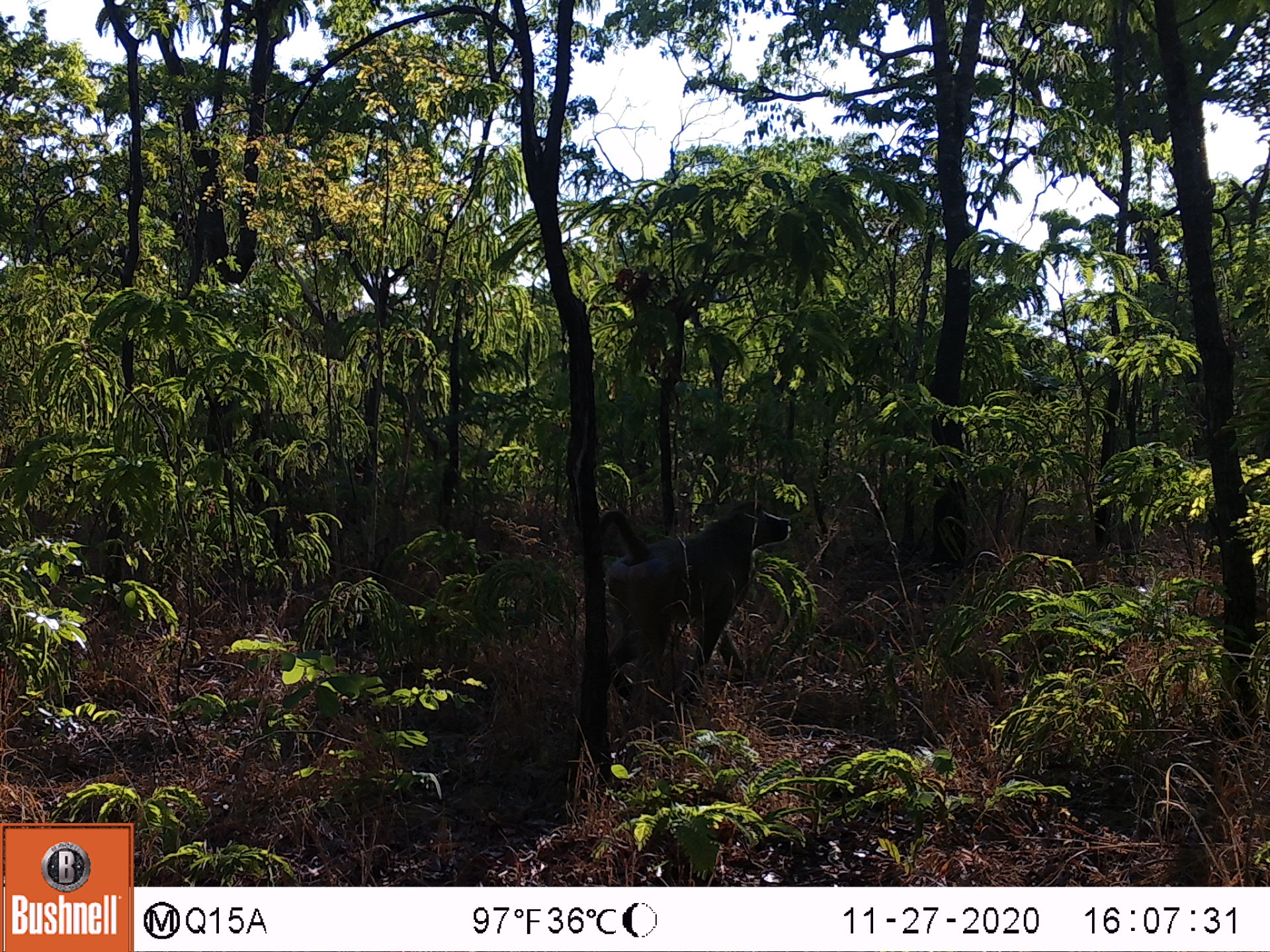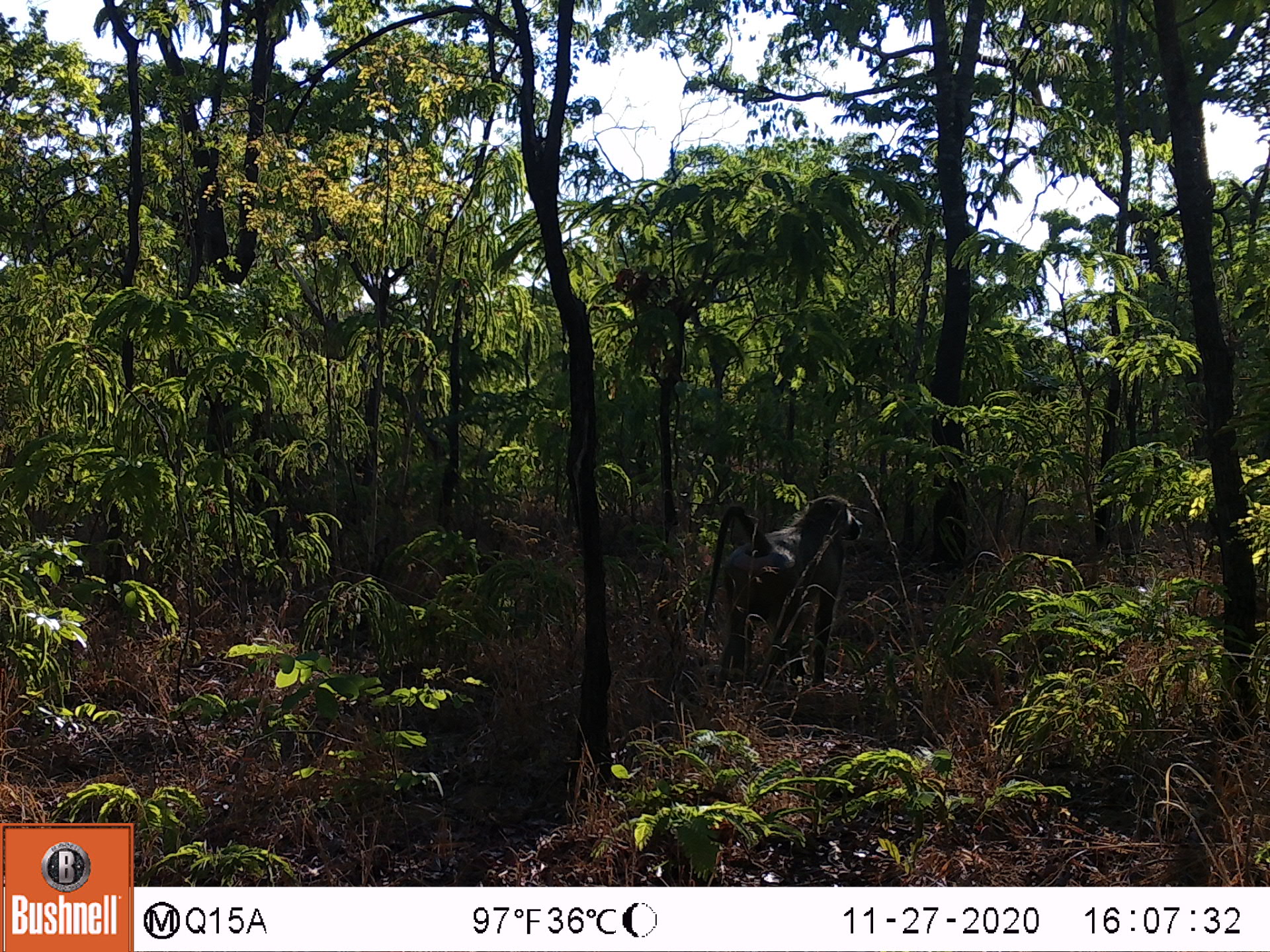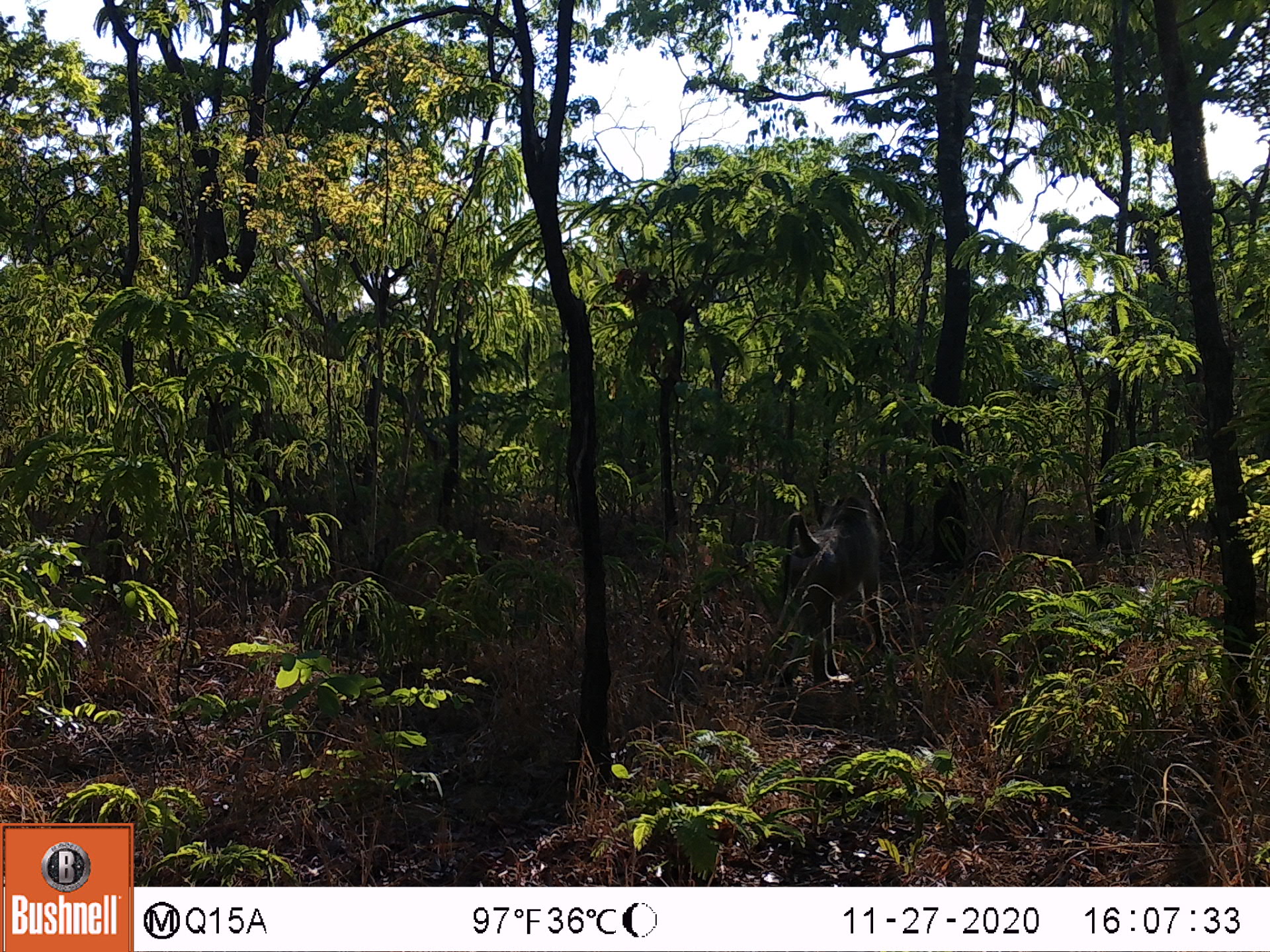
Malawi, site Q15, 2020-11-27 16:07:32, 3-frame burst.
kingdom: Animalia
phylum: Chordata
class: Mammalia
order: Primates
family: Cercopithecidae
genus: Papio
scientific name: Papio cynocephalus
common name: yellow baboon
Yellow baboon (Papio cynocephalus), count 1.